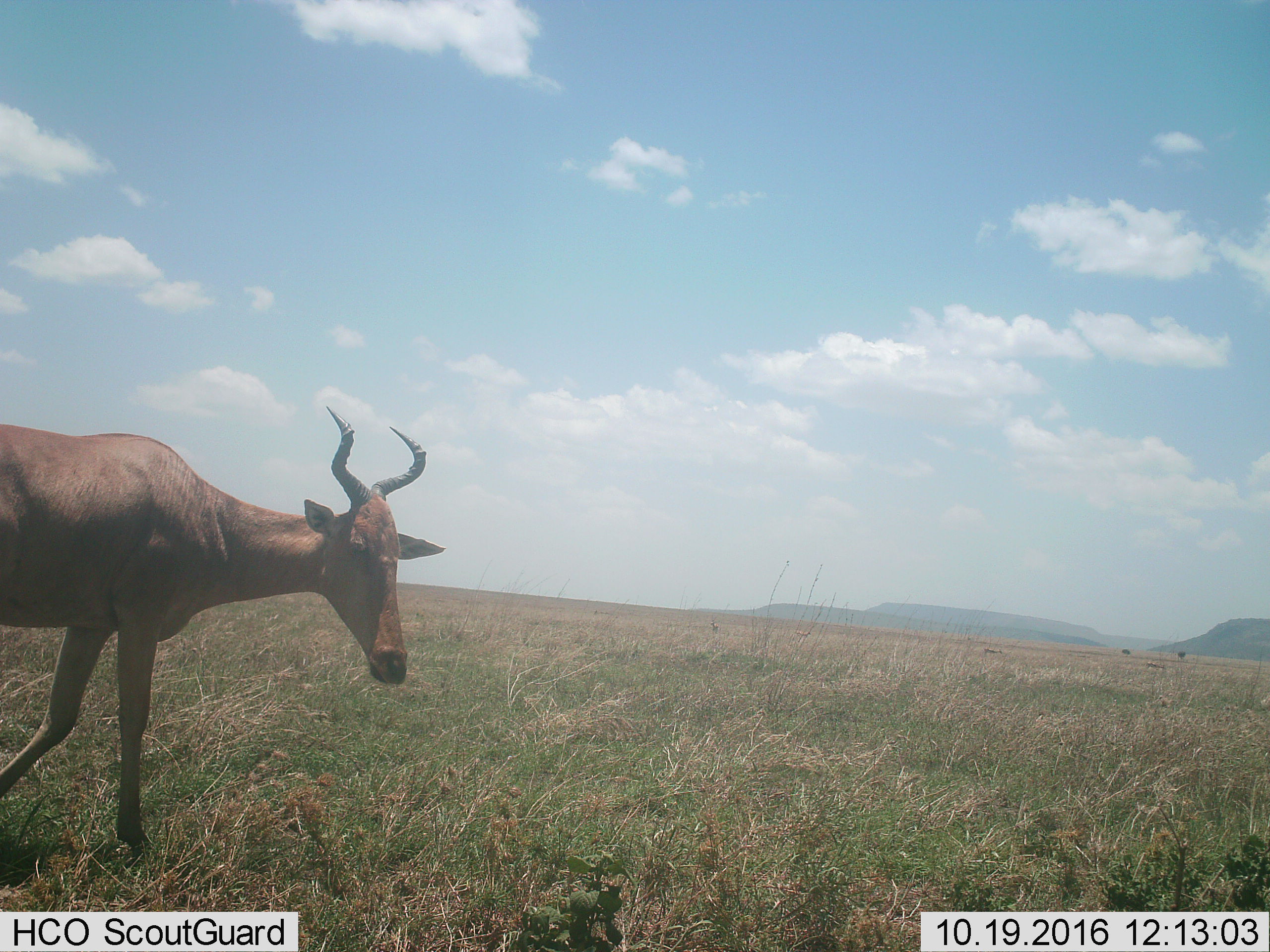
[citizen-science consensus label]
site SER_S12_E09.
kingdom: Animalia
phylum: Chordata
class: Mammalia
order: Artiodactyla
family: Bovidae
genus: Alcelaphus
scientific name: Alcelaphus buselaphus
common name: hartebeest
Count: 1.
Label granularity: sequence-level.